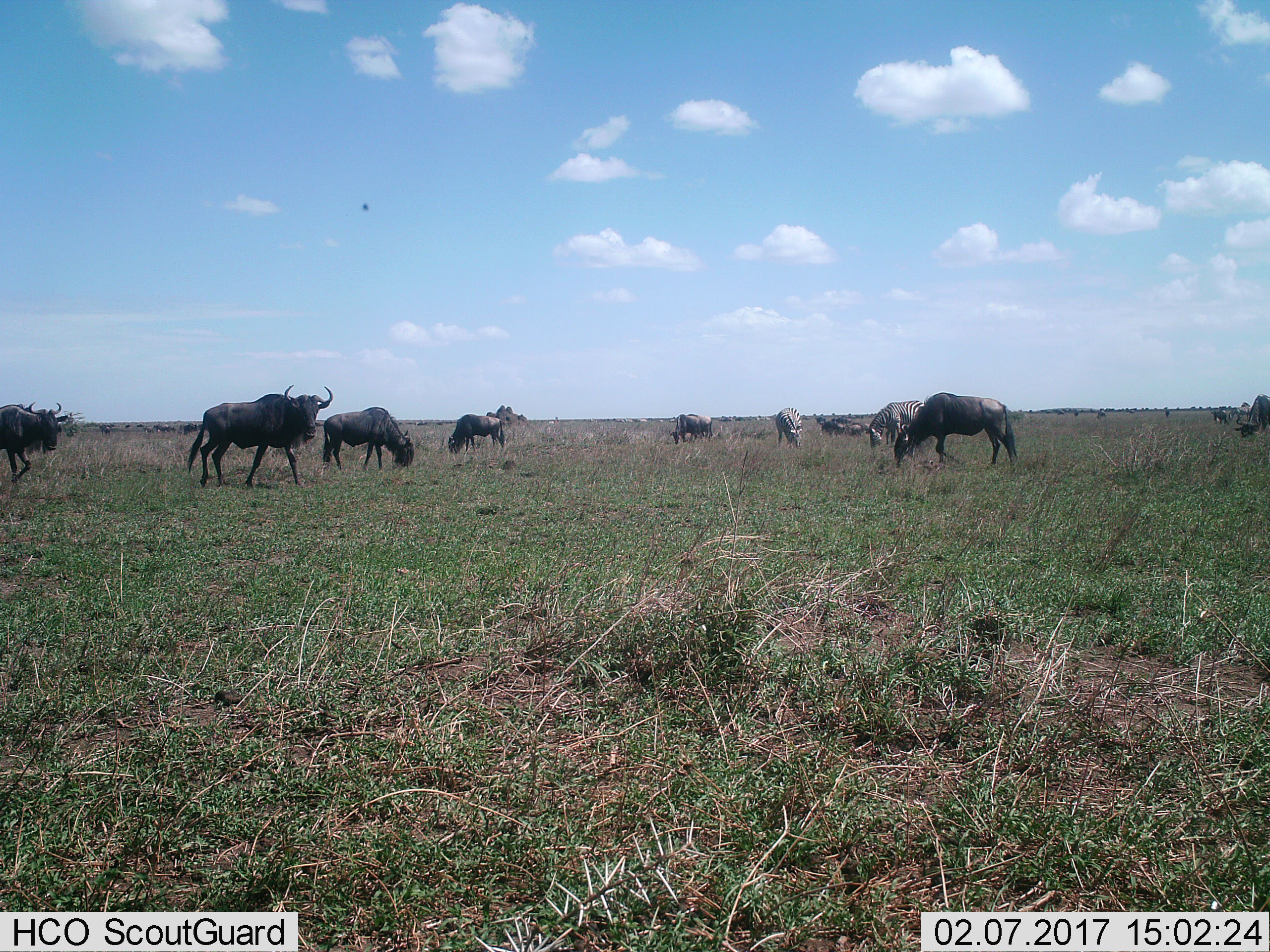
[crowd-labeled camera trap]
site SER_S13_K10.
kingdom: Animalia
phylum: Chordata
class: Mammalia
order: Artiodactyla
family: Bovidae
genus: Connochaetes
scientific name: Connochaetes taurinus taurinus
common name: blue wildebeest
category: wildebeestblue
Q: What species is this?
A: Wildebeestblue (blue wildebeest) (Connochaetes taurinus taurinus).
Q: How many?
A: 11-50.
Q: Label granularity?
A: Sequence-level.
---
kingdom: Animalia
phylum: Chordata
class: Mammalia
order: Perissodactyla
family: Equidae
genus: Equus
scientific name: Equus quagga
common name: plains zebra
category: zebraplains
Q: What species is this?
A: Zebraplains (plains zebra) (Equus quagga).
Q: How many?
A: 3.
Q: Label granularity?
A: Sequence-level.